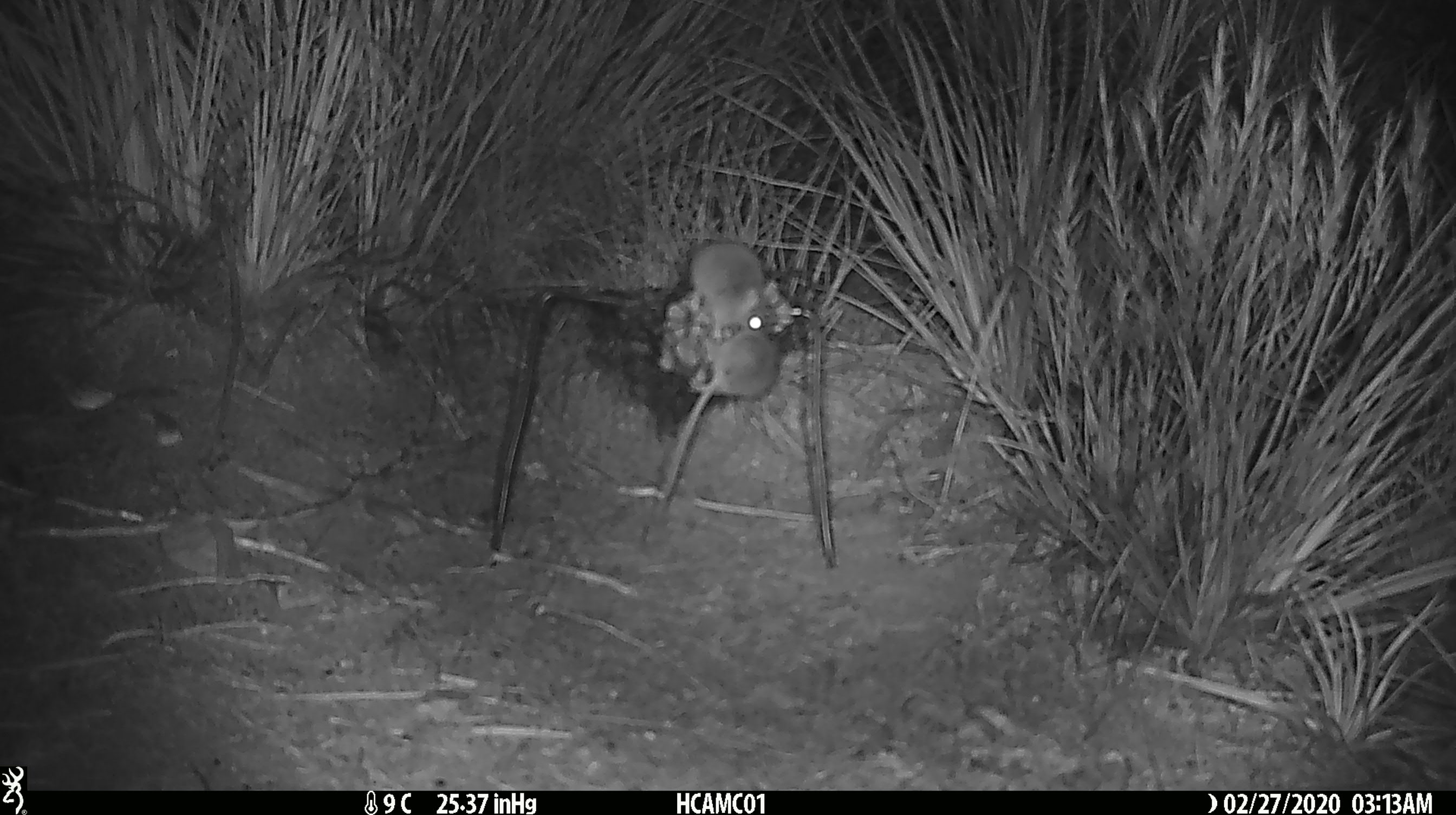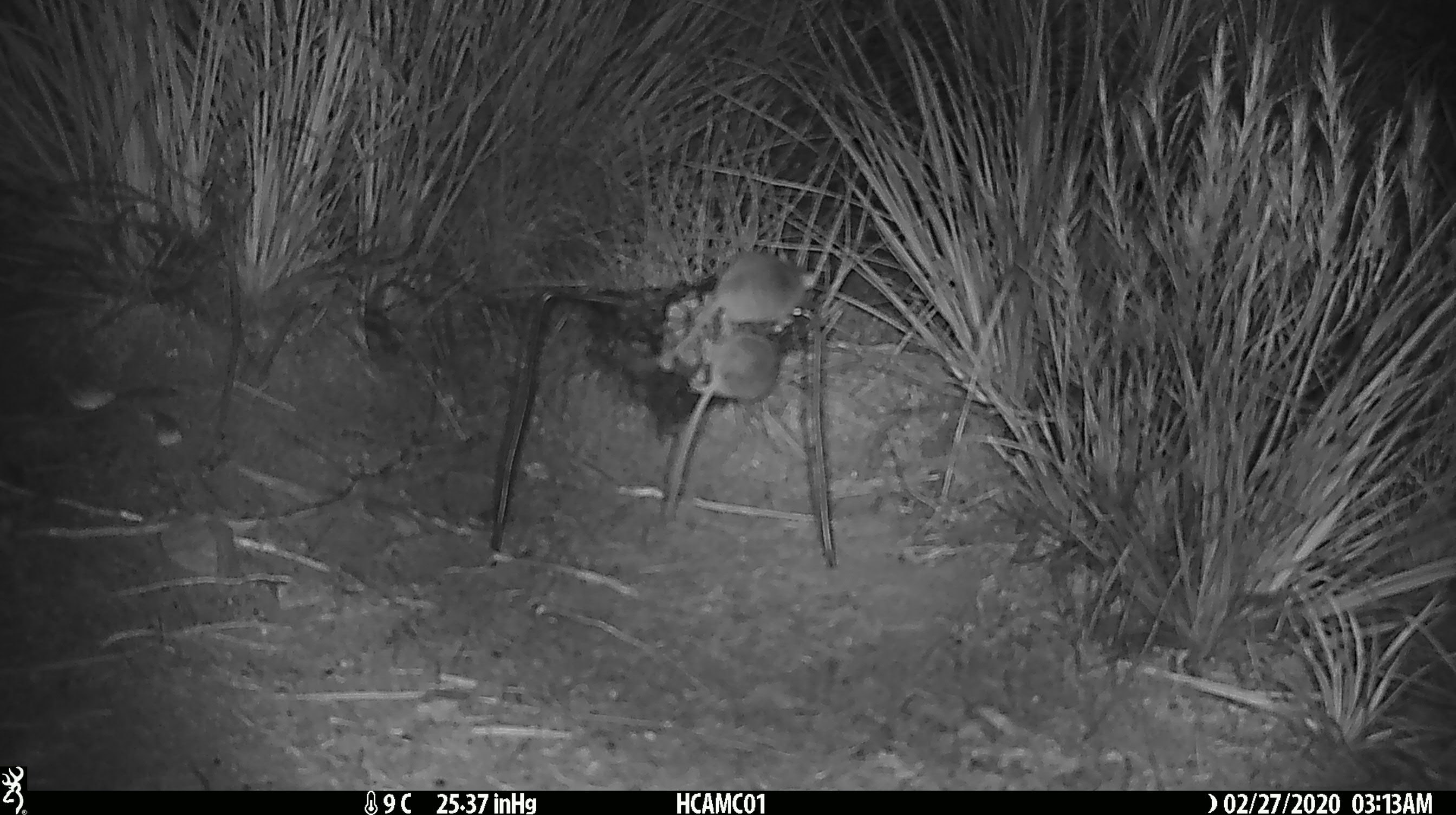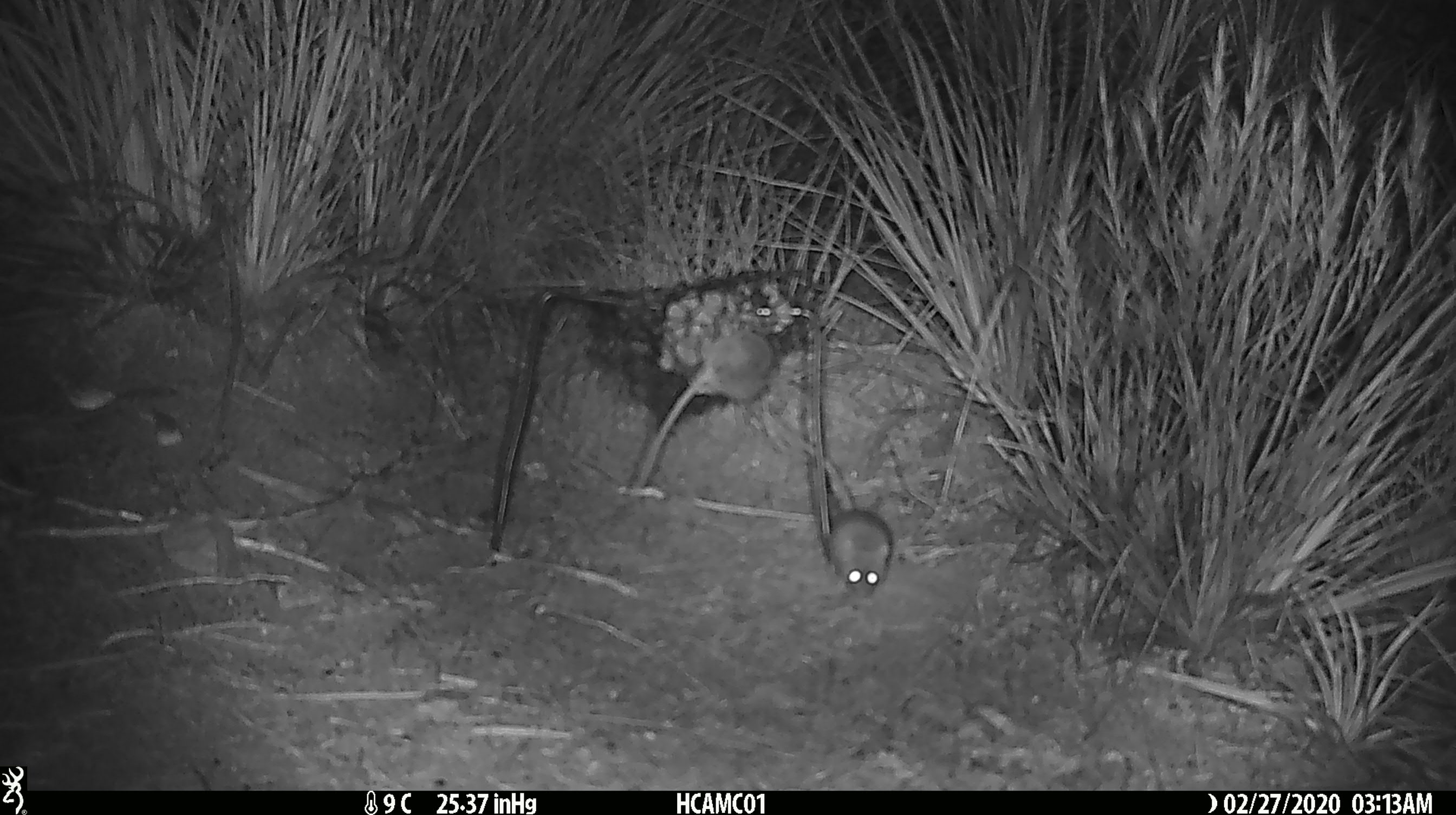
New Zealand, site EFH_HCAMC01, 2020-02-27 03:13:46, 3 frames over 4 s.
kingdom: Animalia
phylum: Chordata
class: Mammalia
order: Rodentia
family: Muridae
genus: Mus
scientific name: Mus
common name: mouse